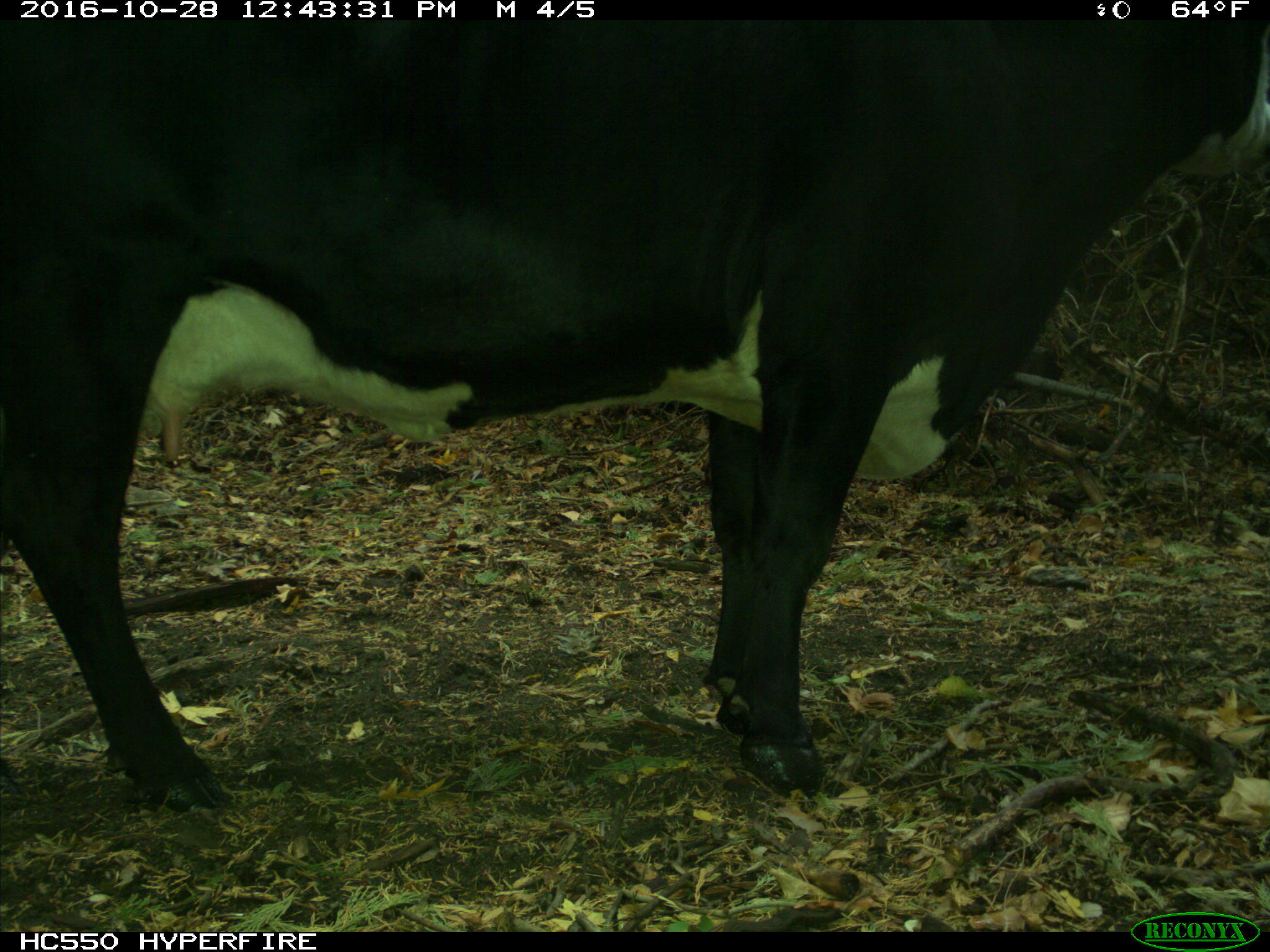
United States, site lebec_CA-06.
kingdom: Animalia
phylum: Chordata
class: Mammalia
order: Artiodactyla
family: Bovidae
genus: Bos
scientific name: Bos taurus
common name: domestic cow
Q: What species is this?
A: Bos taurus (domestic cow).